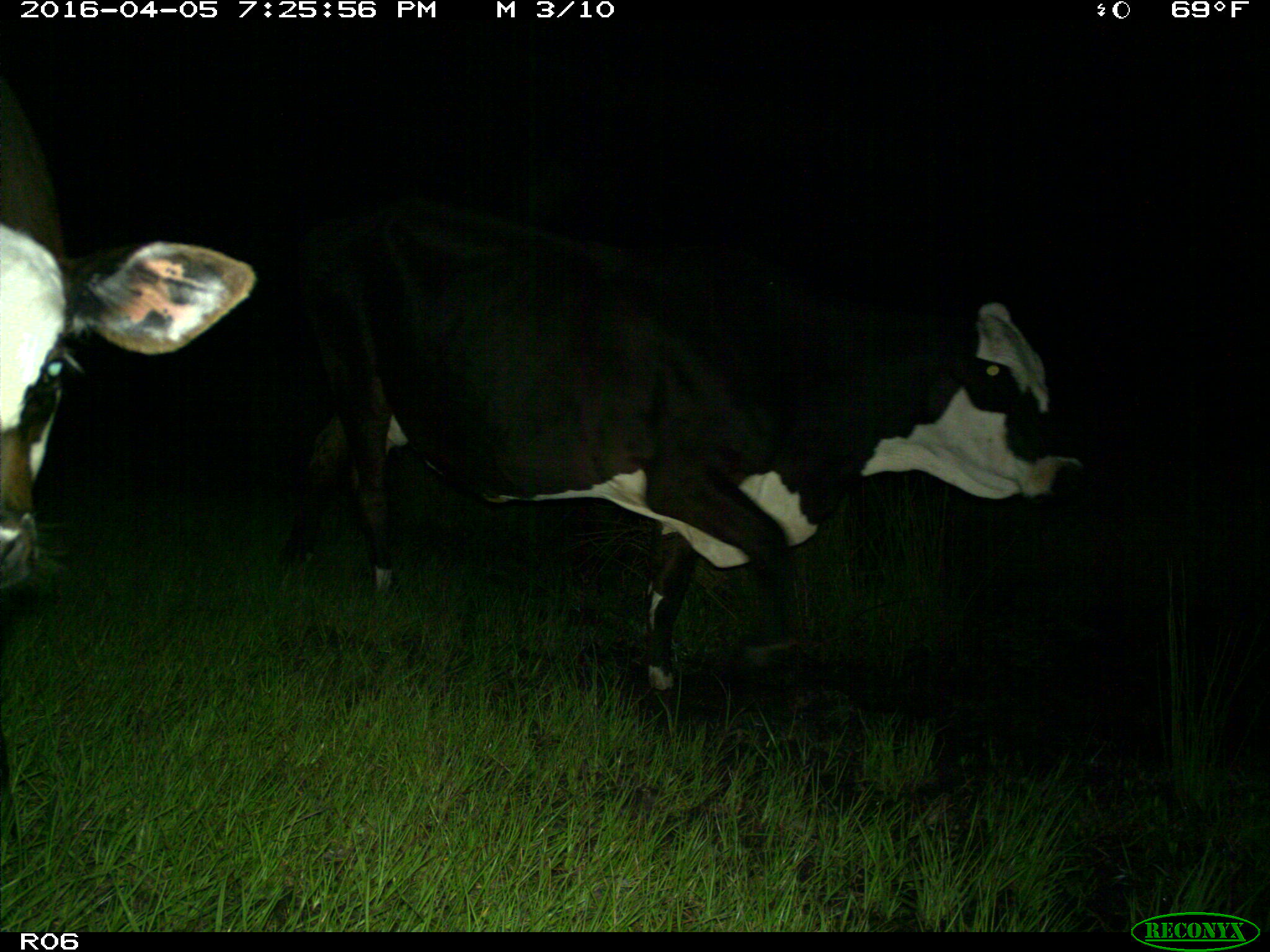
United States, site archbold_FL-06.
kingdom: Animalia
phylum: Chordata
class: Mammalia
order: Artiodactyla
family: Bovidae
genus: Bos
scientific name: Bos taurus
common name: domestic cow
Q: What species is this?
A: Bos taurus (domestic cow).